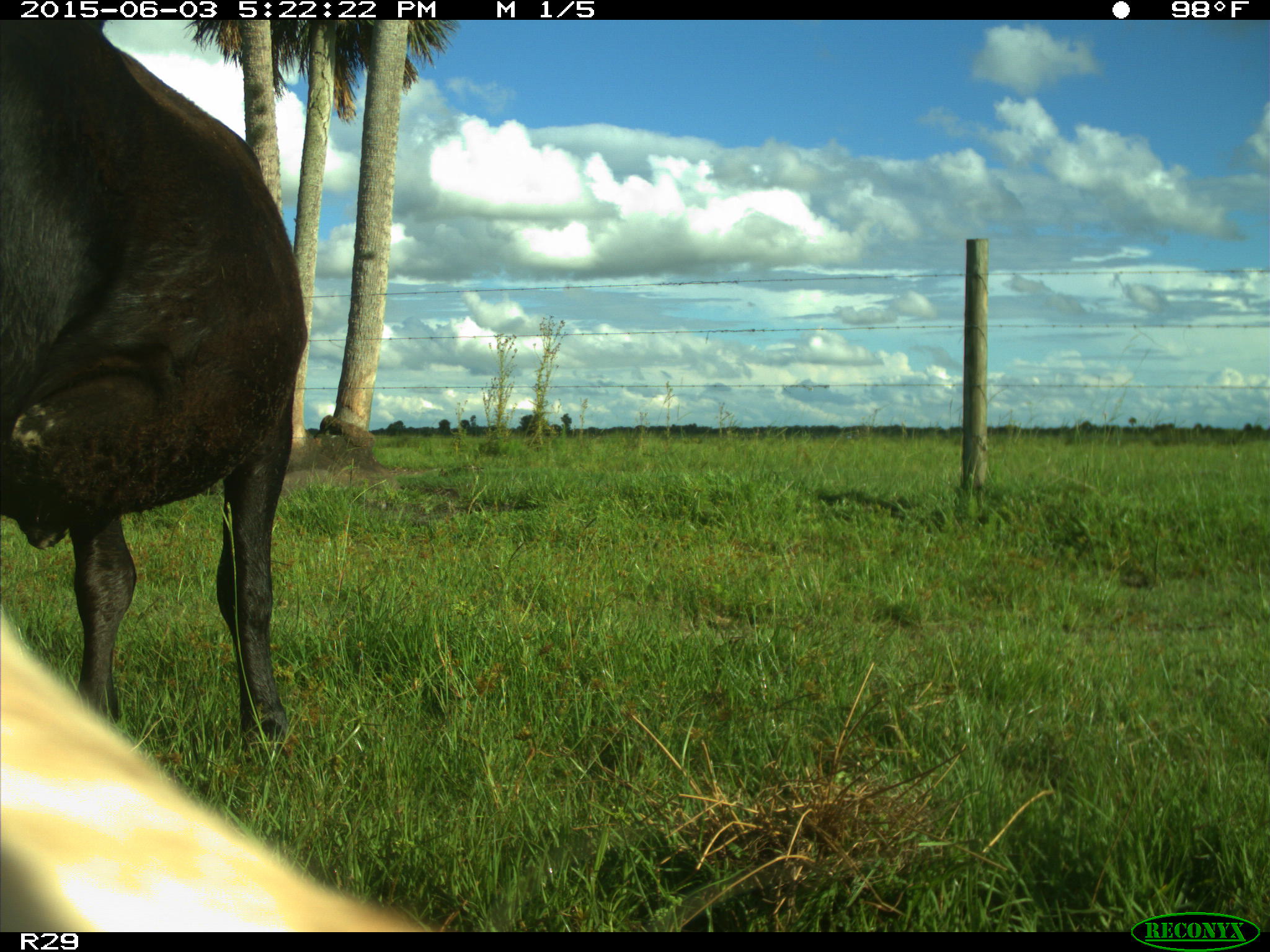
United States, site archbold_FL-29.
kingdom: Animalia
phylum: Chordata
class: Mammalia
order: Artiodactyla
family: Bovidae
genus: Bos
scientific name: Bos taurus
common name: domestic cow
Bos taurus (domestic cow).